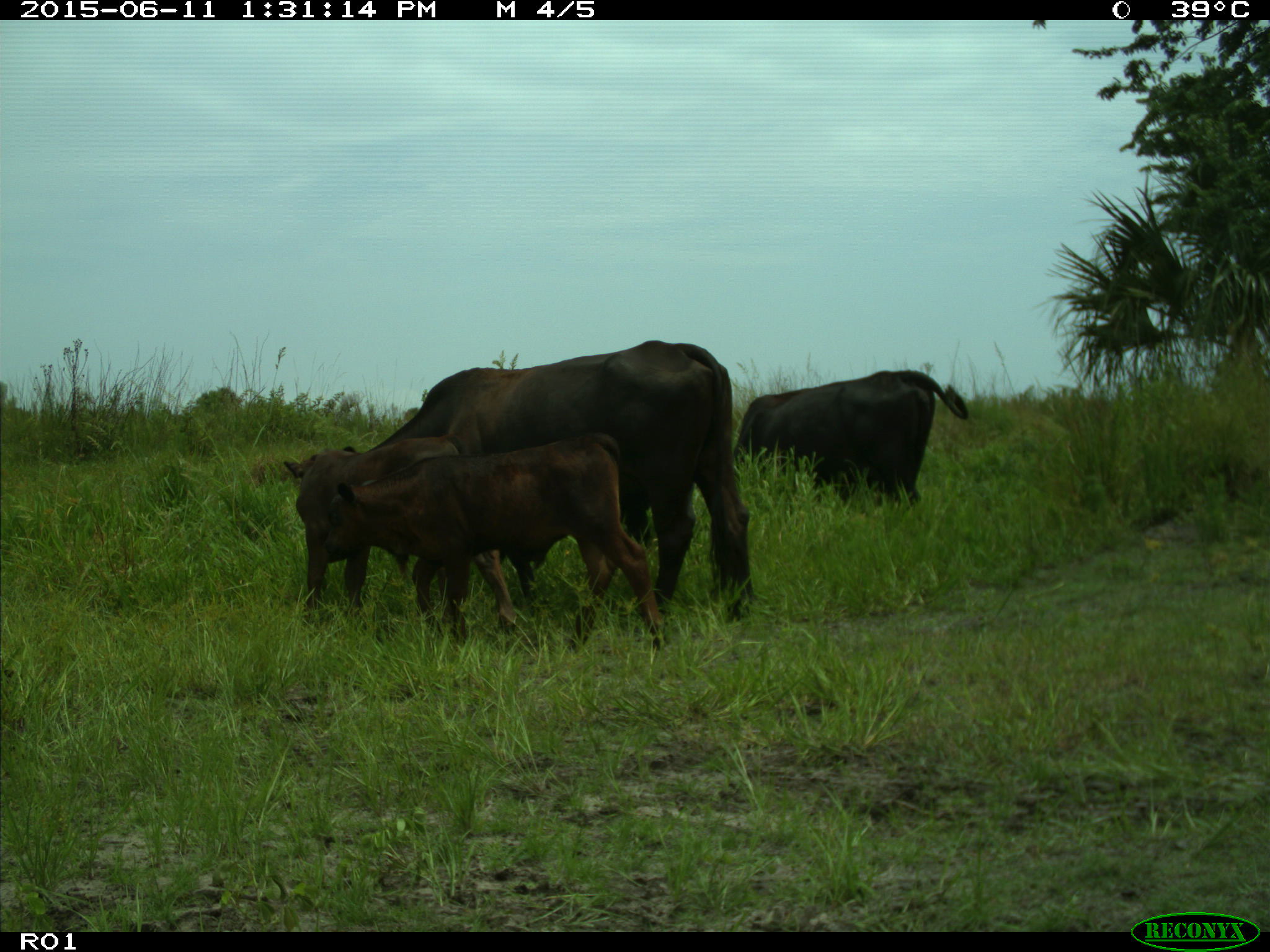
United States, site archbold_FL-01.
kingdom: Animalia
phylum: Chordata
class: Mammalia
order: Artiodactyla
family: Bovidae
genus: Bos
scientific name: Bos taurus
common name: domestic cow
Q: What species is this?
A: Bos taurus (domestic cow).